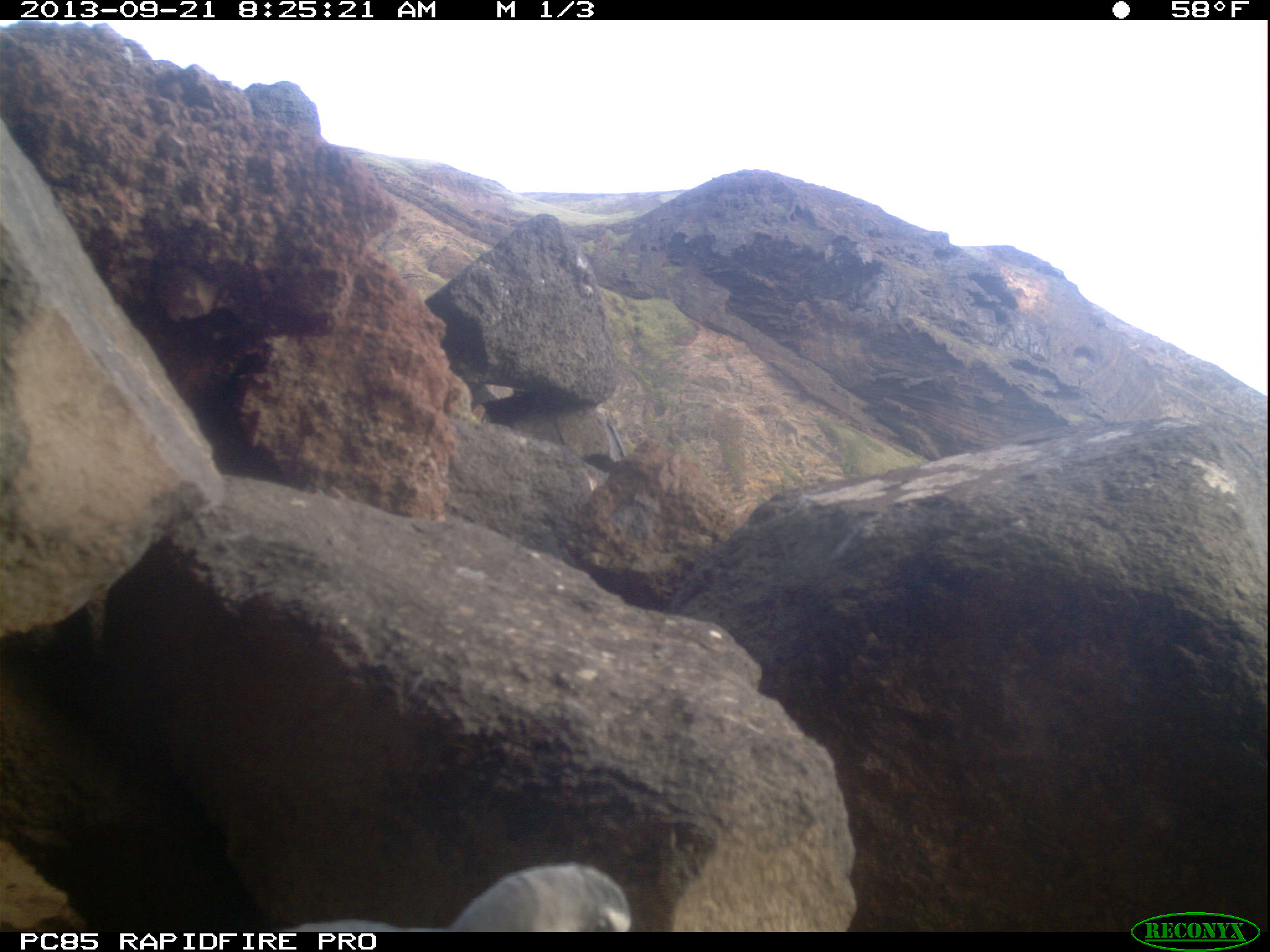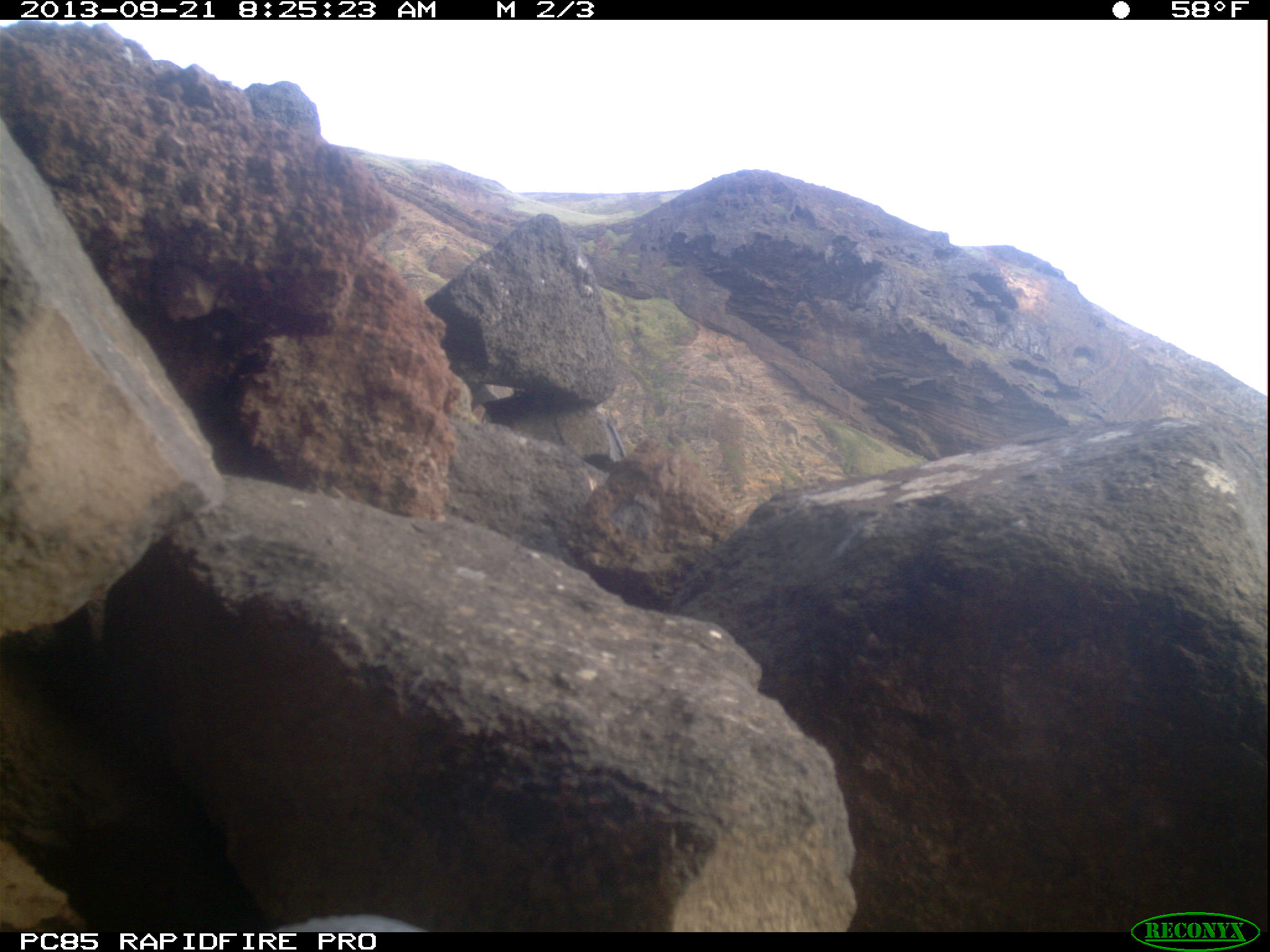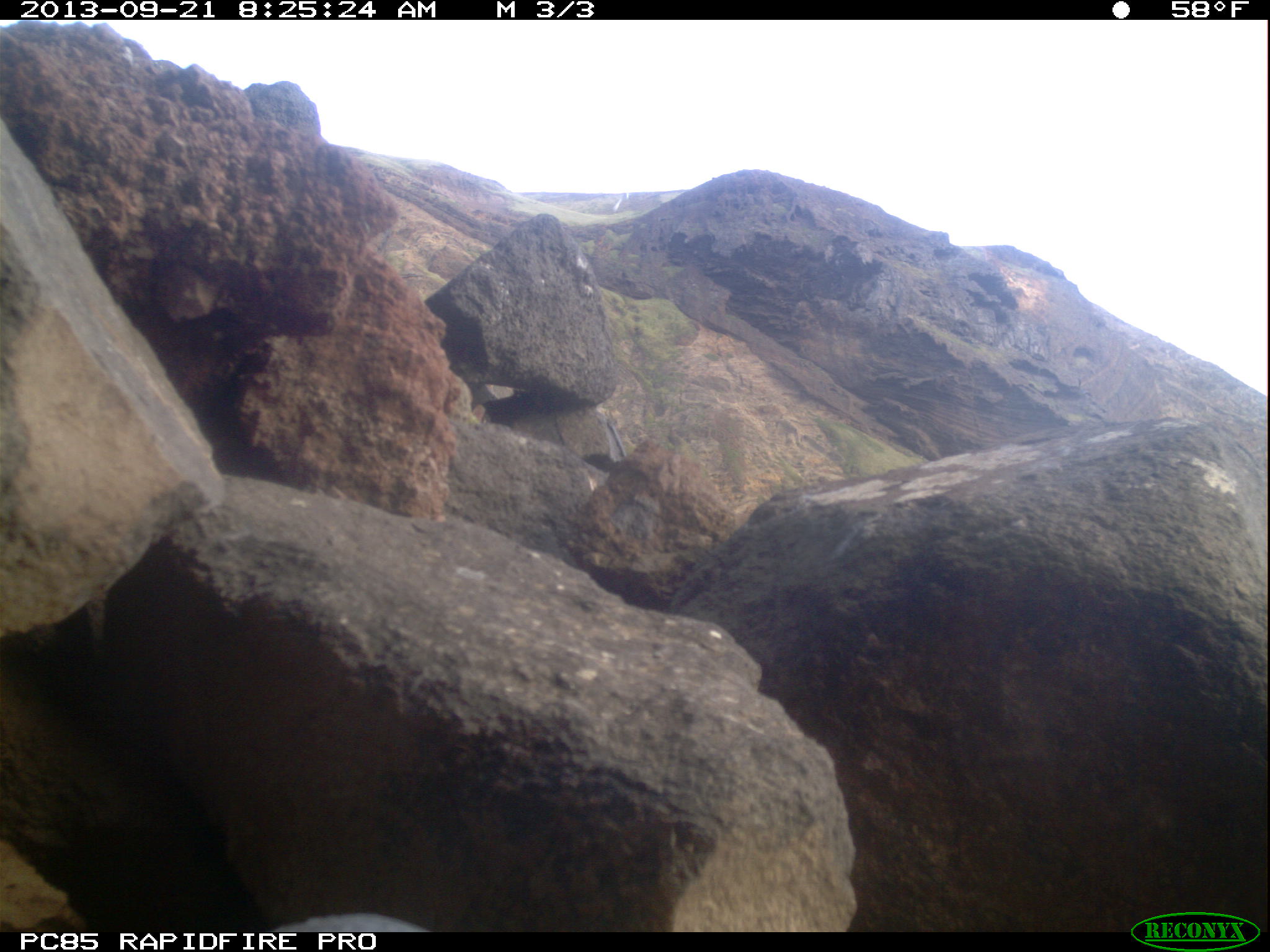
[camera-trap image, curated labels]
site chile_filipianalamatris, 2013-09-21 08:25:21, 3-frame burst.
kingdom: Animalia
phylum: Chordata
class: Aves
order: Procellariiformes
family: Procellariidae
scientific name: Procellariidae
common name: petrel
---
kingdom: Animalia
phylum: Chordata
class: Aves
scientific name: Aves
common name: bird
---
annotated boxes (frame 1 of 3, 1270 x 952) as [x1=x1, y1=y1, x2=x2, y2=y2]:
petrel: [x1=274, y1=860, x2=646, y2=931]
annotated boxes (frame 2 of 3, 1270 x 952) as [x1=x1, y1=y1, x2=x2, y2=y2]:
bird: [x1=251, y1=909, x2=421, y2=932]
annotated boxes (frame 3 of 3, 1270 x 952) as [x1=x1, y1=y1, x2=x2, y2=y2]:
unknown: [x1=270, y1=907, x2=432, y2=930]